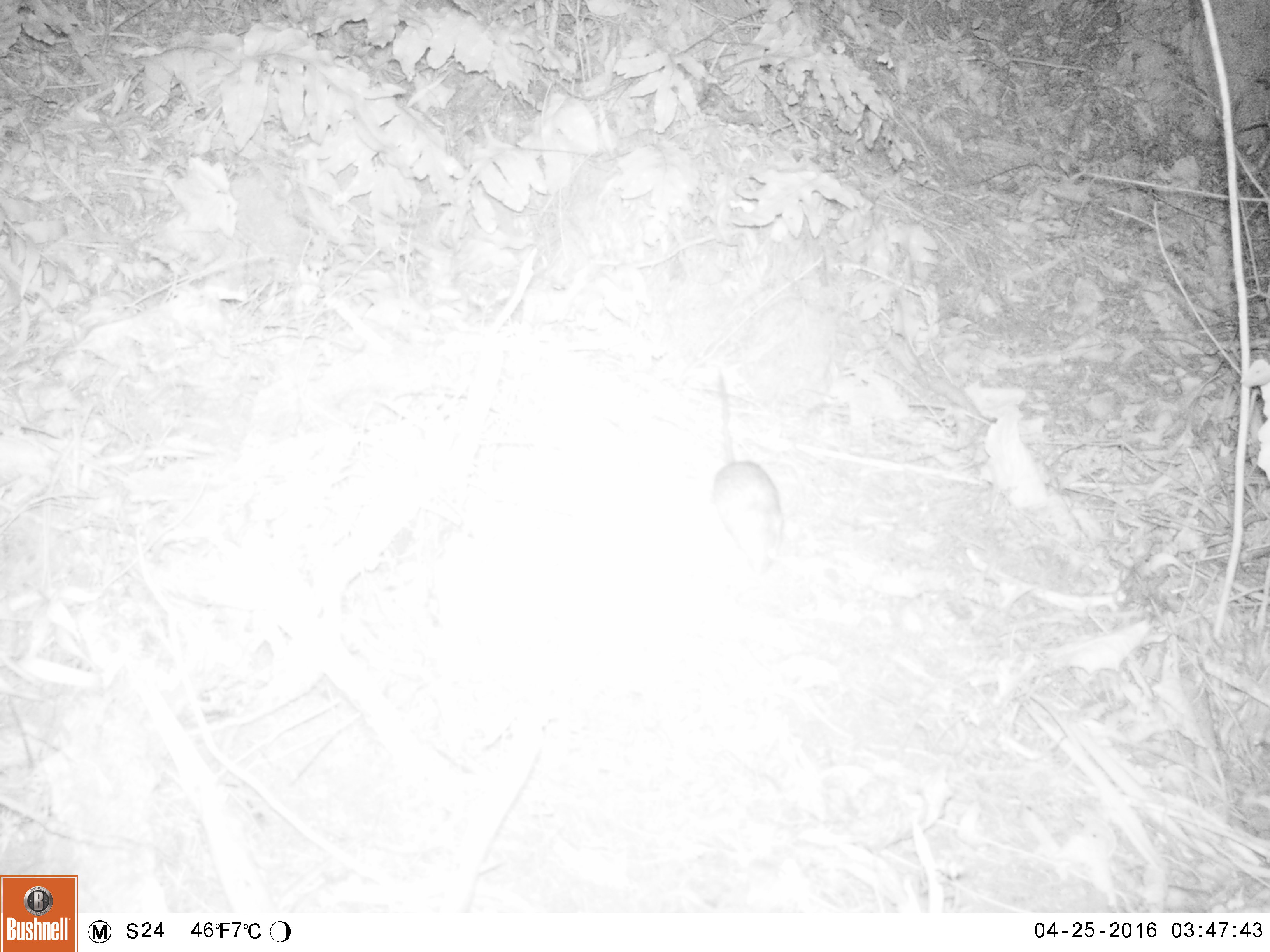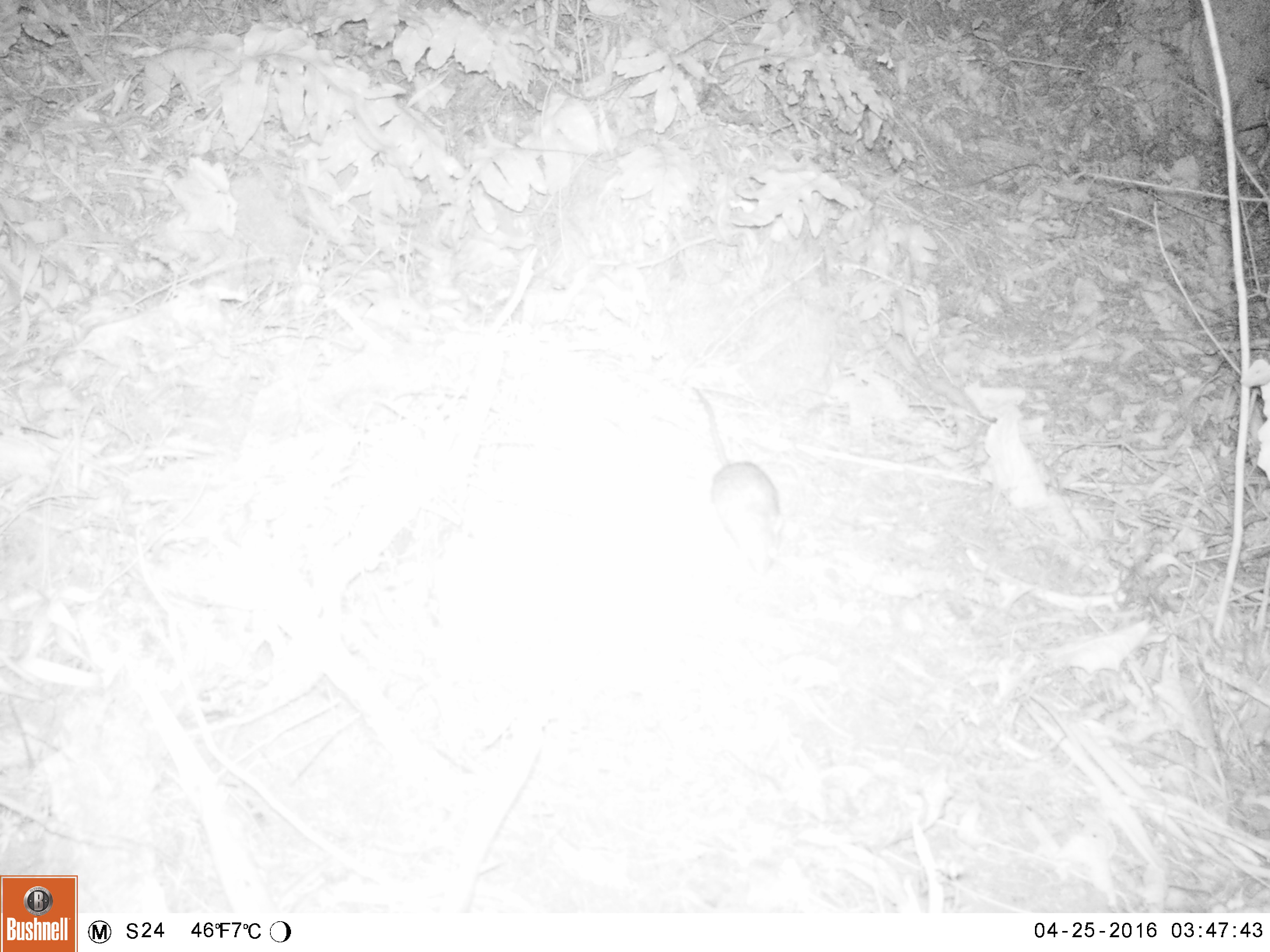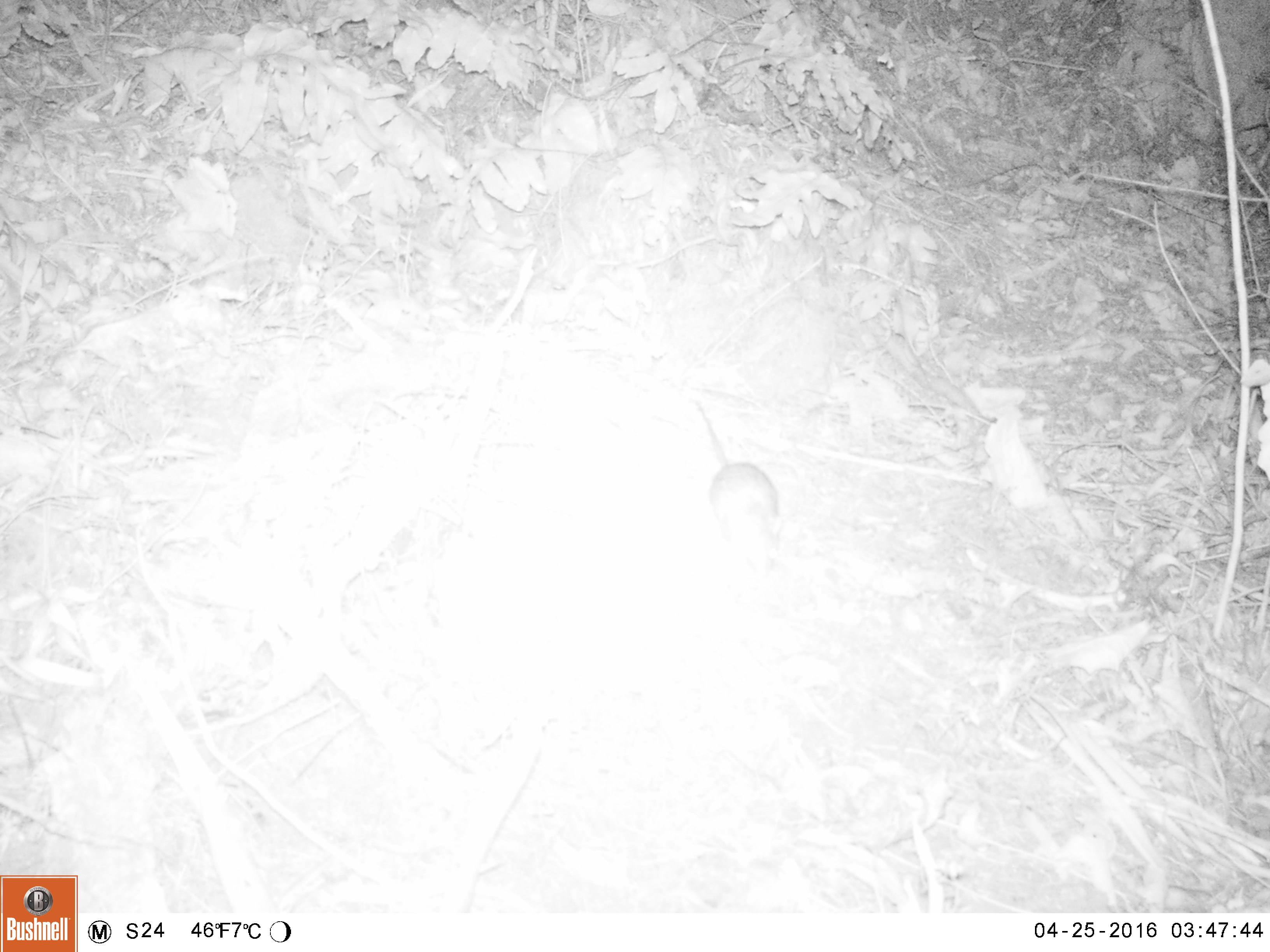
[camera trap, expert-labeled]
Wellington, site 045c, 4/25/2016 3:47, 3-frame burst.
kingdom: Animalia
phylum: Chordata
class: Mammalia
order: Rodentia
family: Muridae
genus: Rattus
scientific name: Rattus rattus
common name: ship rat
Ship rat (Rattus rattus).